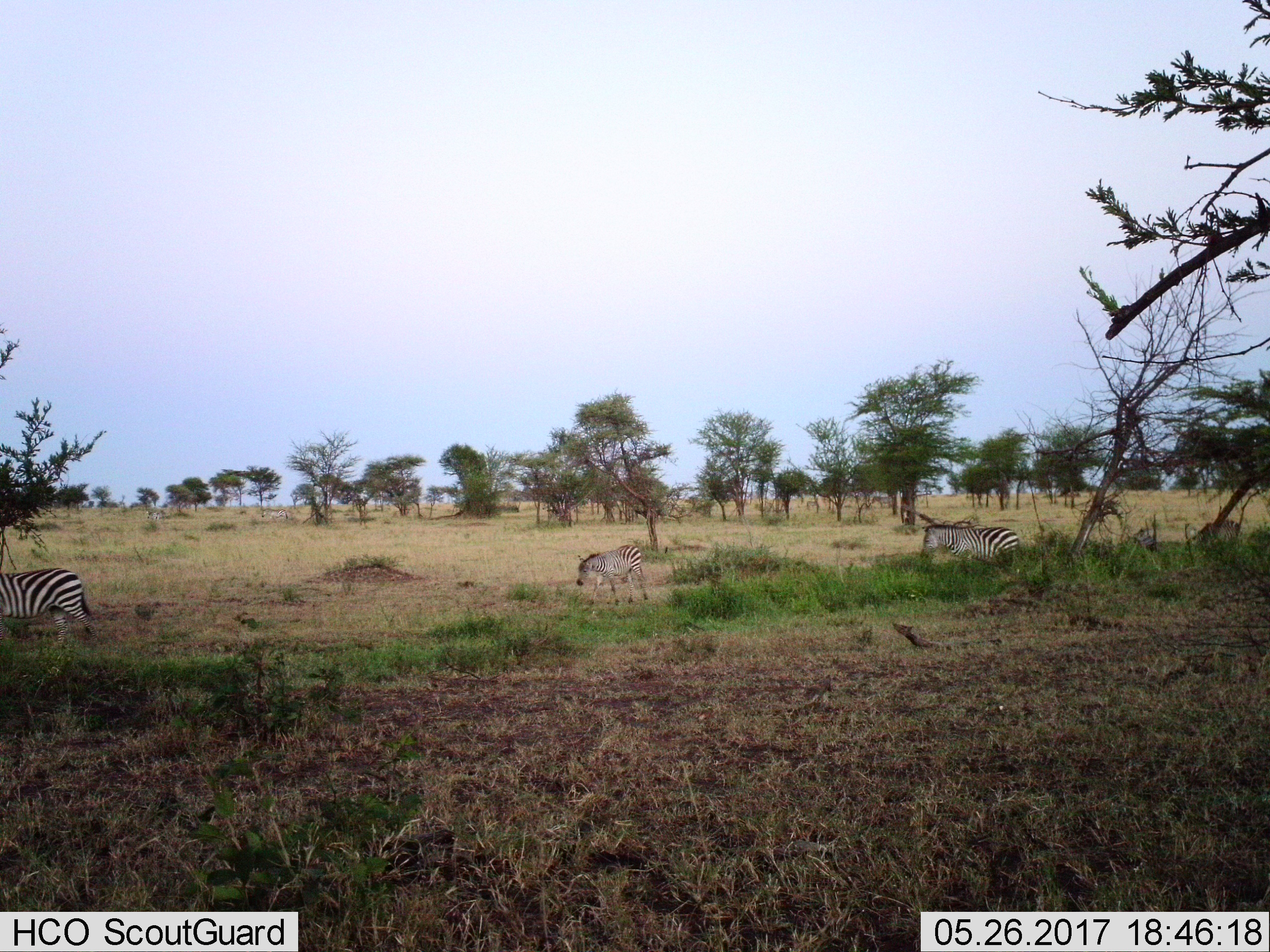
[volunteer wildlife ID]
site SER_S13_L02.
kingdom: Animalia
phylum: Chordata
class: Mammalia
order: Perissodactyla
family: Equidae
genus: Equus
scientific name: Equus quagga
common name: plains zebra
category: zebraplains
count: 3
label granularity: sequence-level